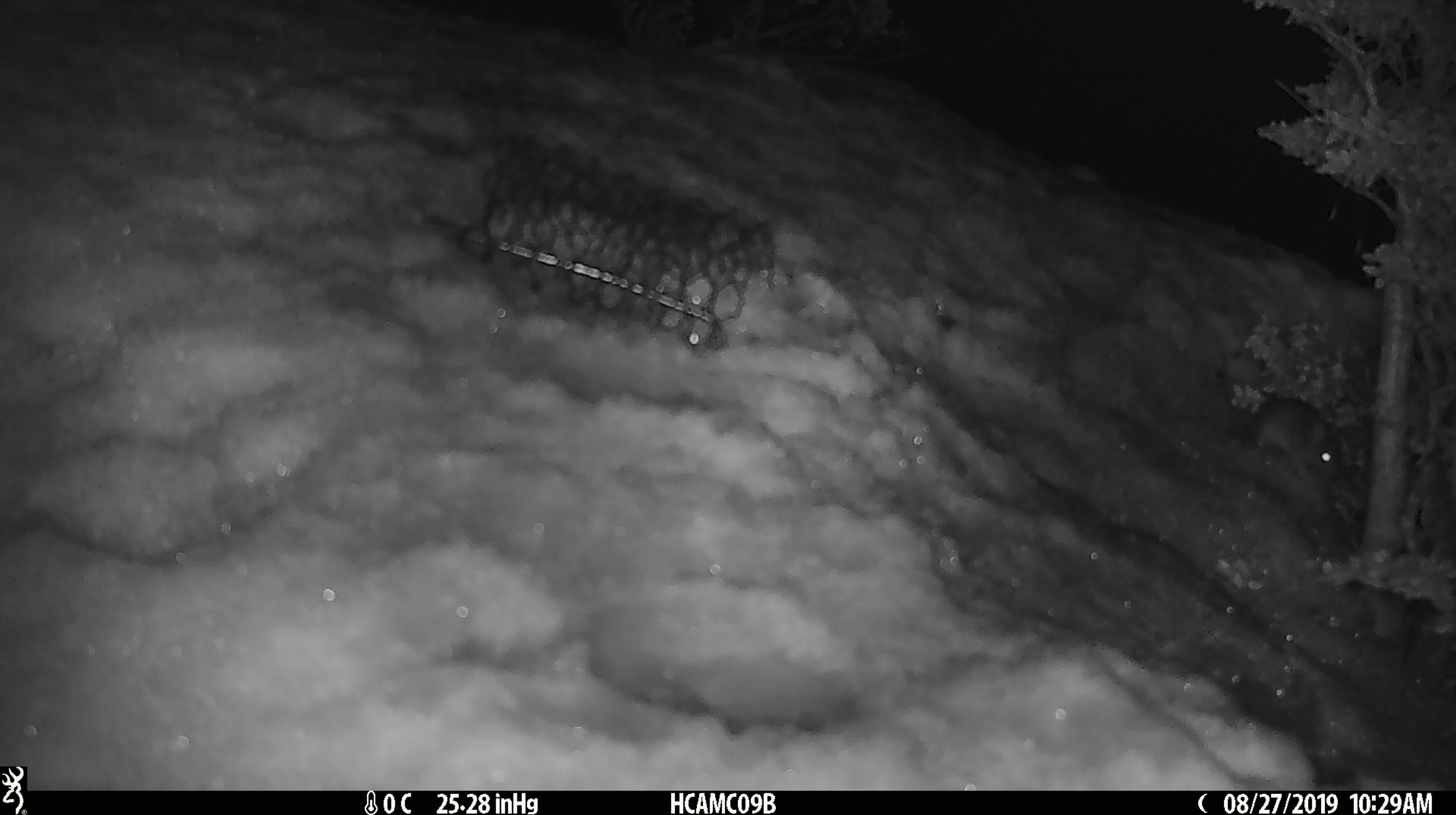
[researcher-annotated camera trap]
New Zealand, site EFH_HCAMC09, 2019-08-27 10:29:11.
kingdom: Animalia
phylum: Chordata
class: Mammalia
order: Rodentia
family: Muridae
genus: Mus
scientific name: Mus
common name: mouse